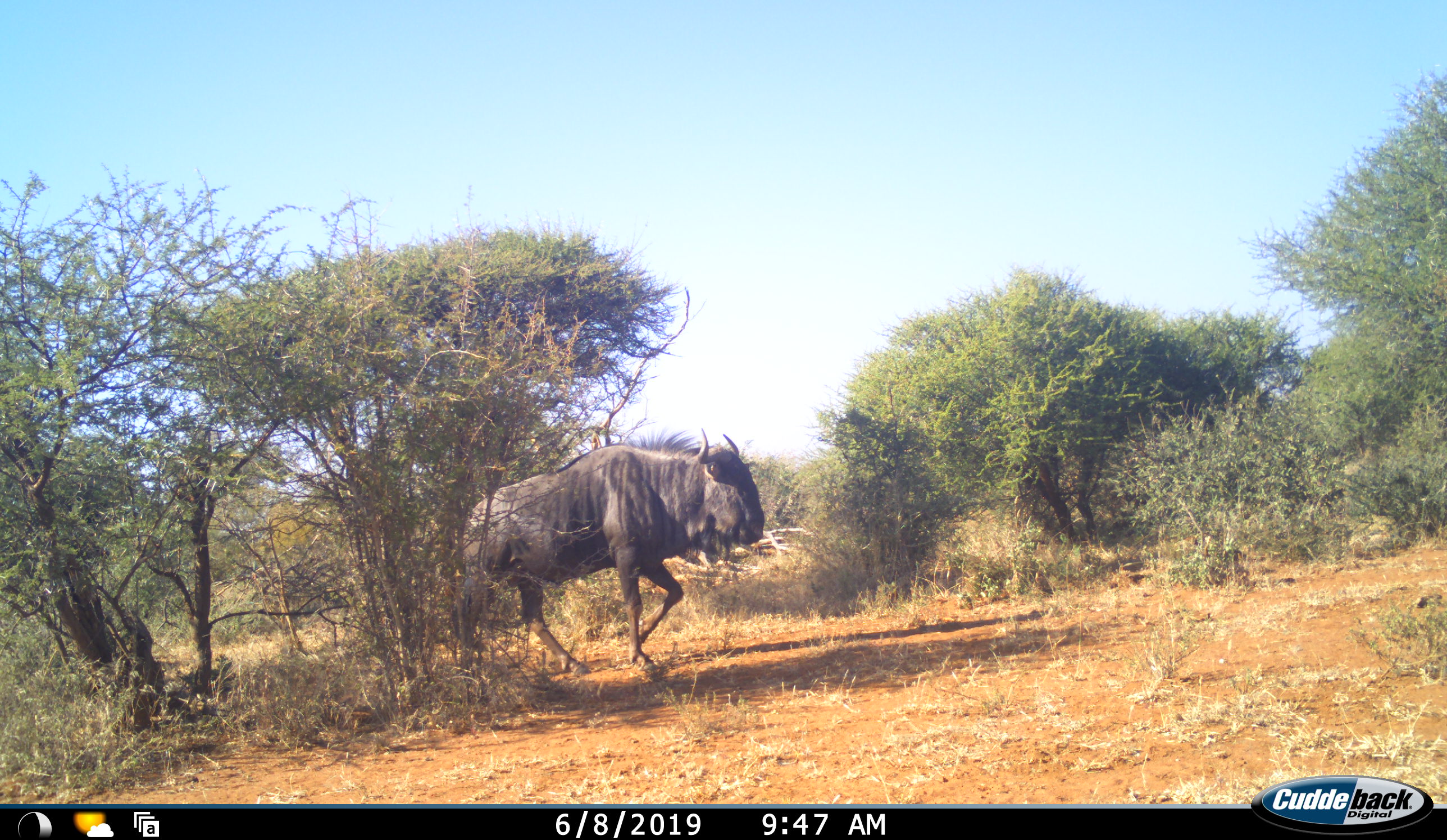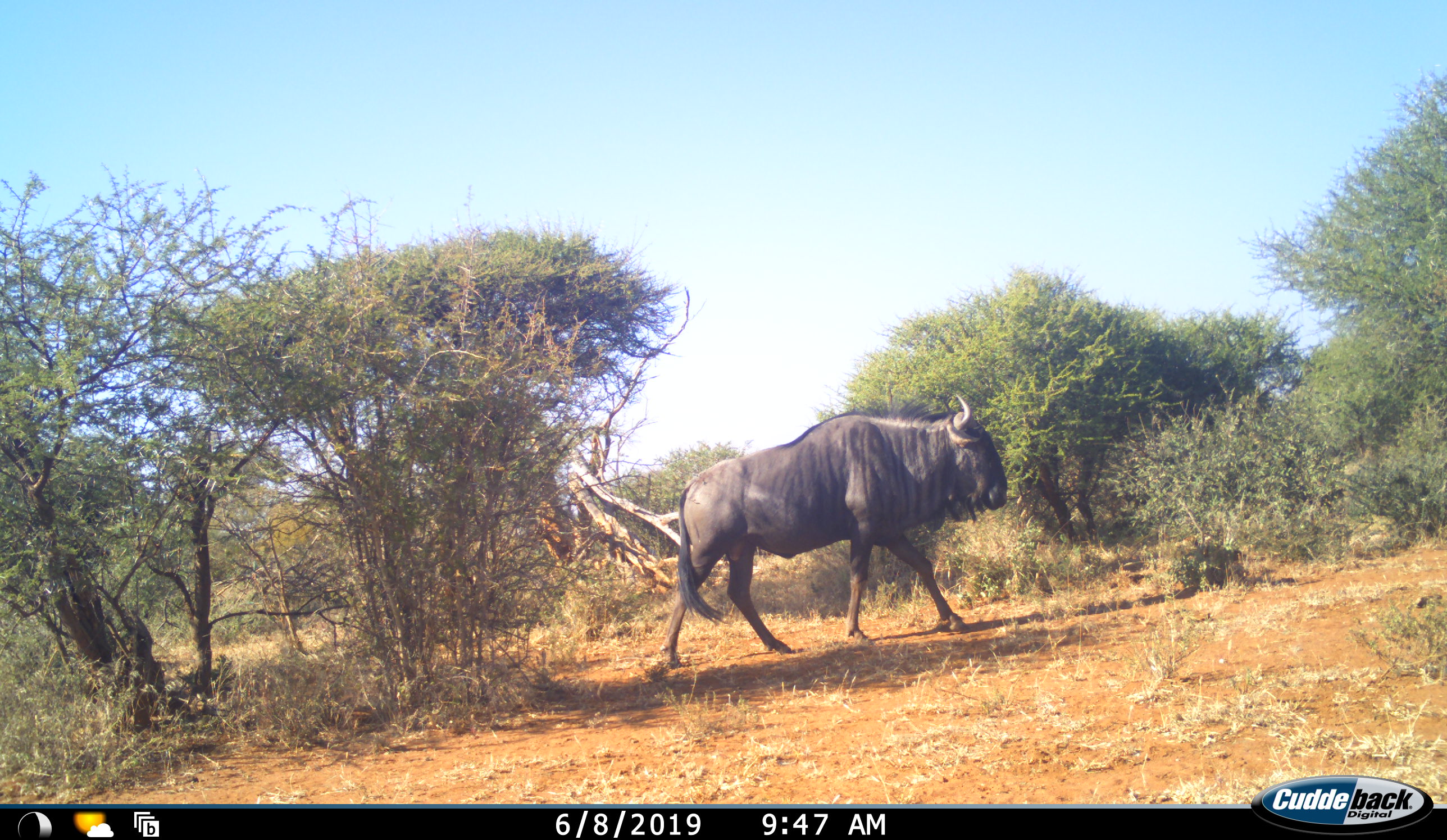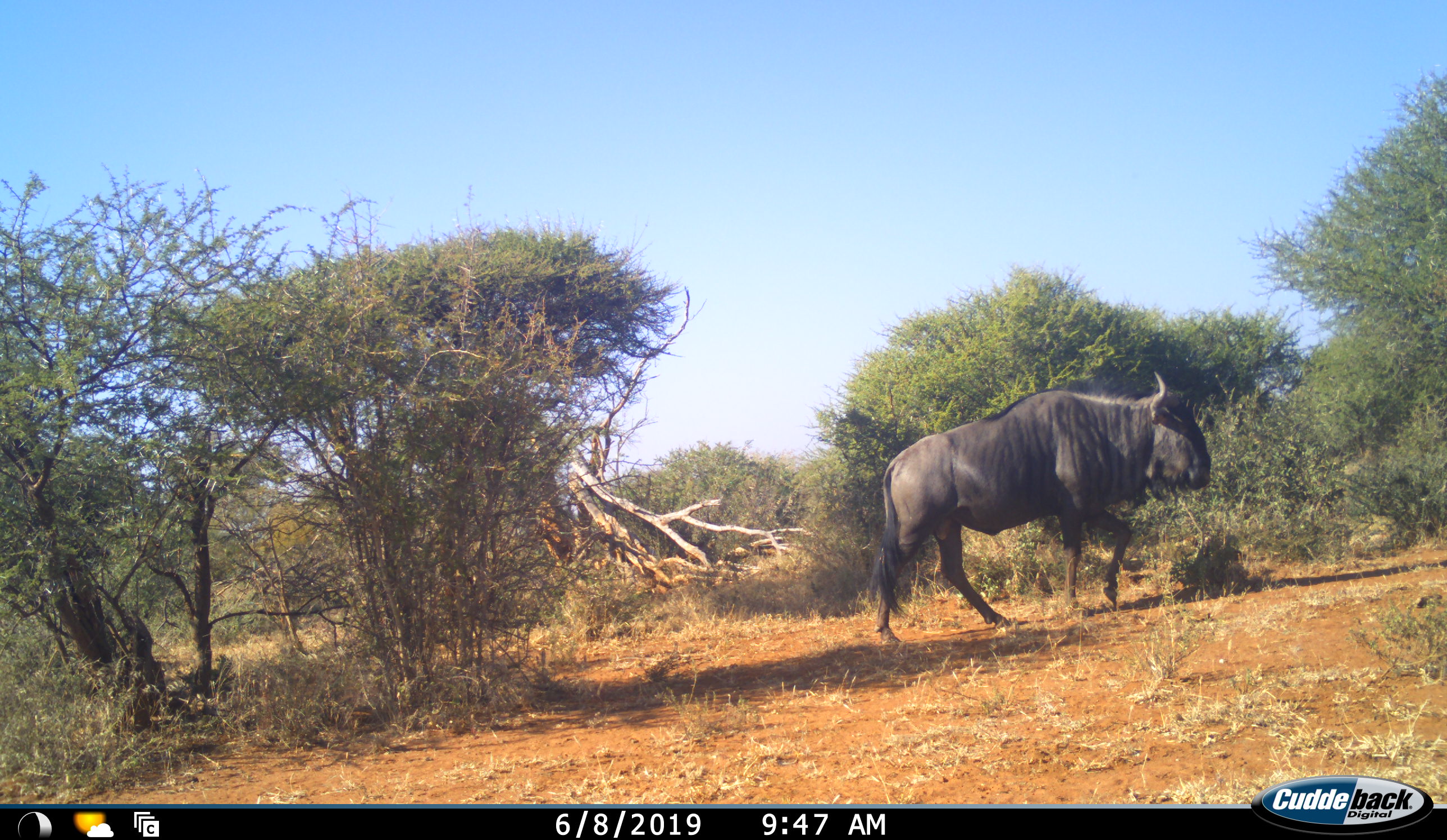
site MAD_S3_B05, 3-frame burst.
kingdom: Animalia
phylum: Chordata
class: Mammalia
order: Artiodactyla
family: Bovidae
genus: Connochaetes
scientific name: Connochaetes taurinus taurinus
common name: blue wildebeest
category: wildebeestblue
Wildebeestblue (blue wildebeest) (Connochaetes taurinus taurinus), count 1. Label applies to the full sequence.